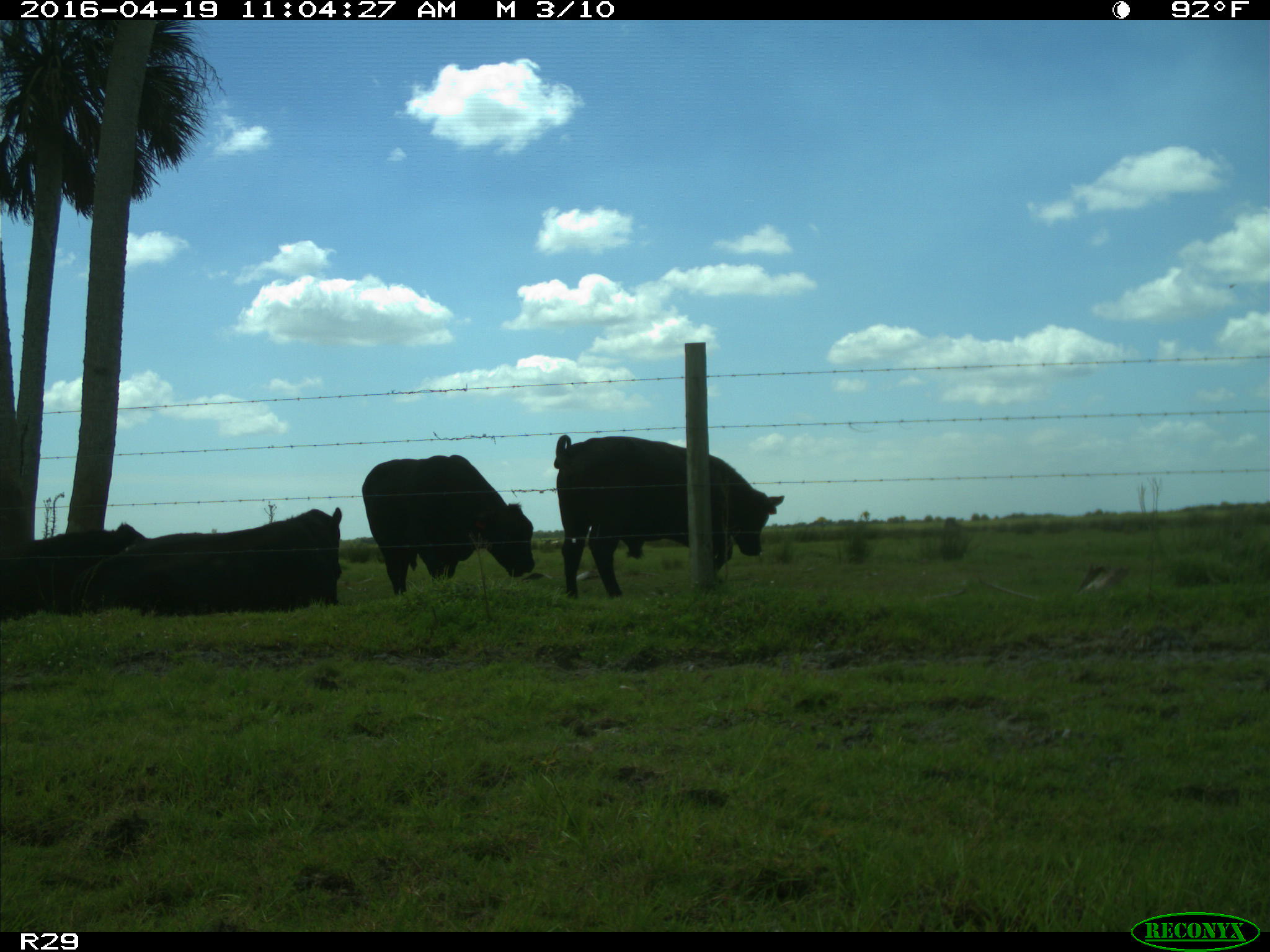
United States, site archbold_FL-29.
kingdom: Animalia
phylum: Chordata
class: Mammalia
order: Artiodactyla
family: Bovidae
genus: Bos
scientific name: Bos taurus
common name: domestic cow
Bos taurus (domestic cow).